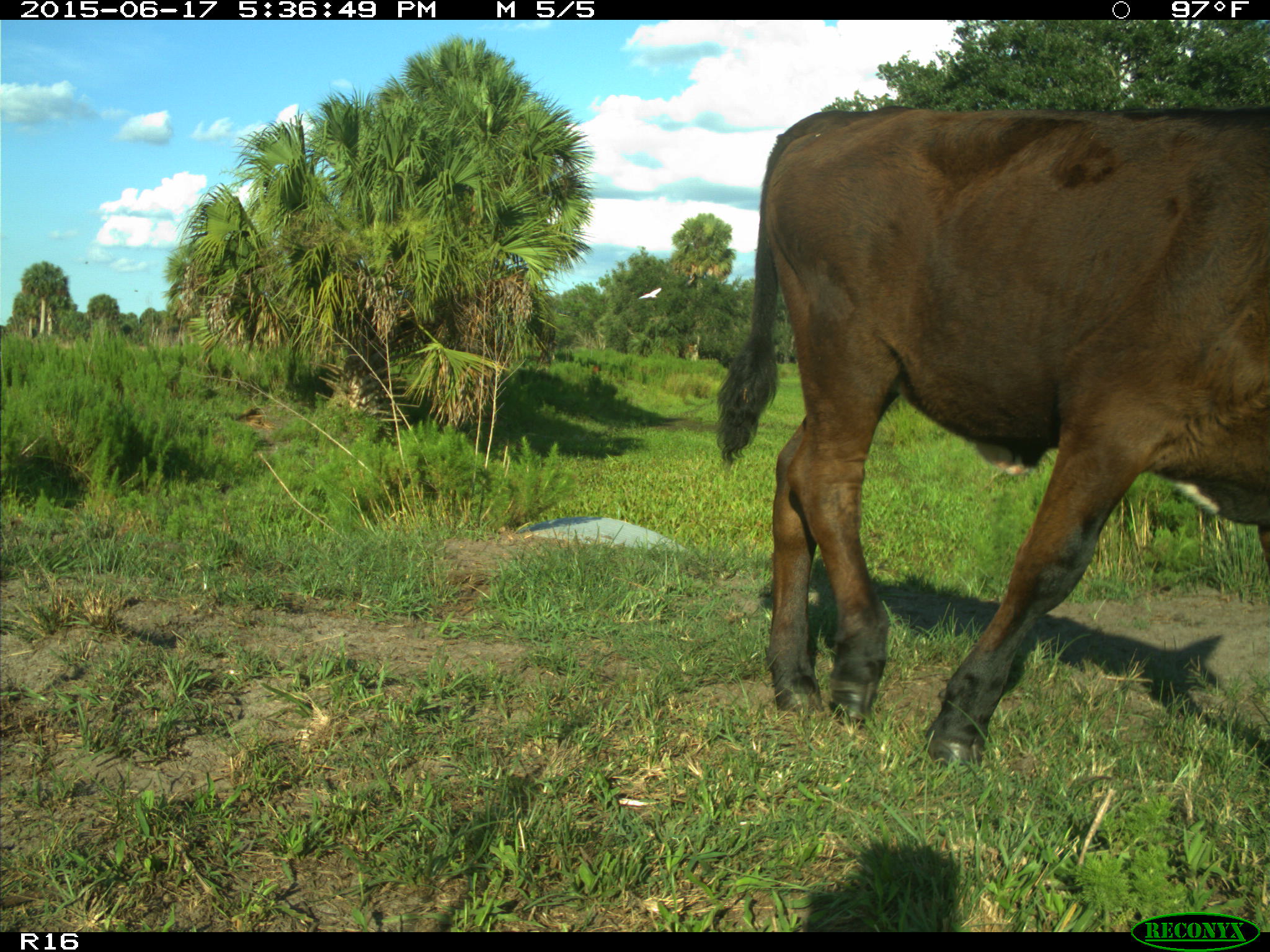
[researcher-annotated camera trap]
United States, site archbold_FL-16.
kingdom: Animalia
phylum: Chordata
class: Mammalia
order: Artiodactyla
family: Bovidae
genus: Bos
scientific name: Bos taurus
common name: domestic cow